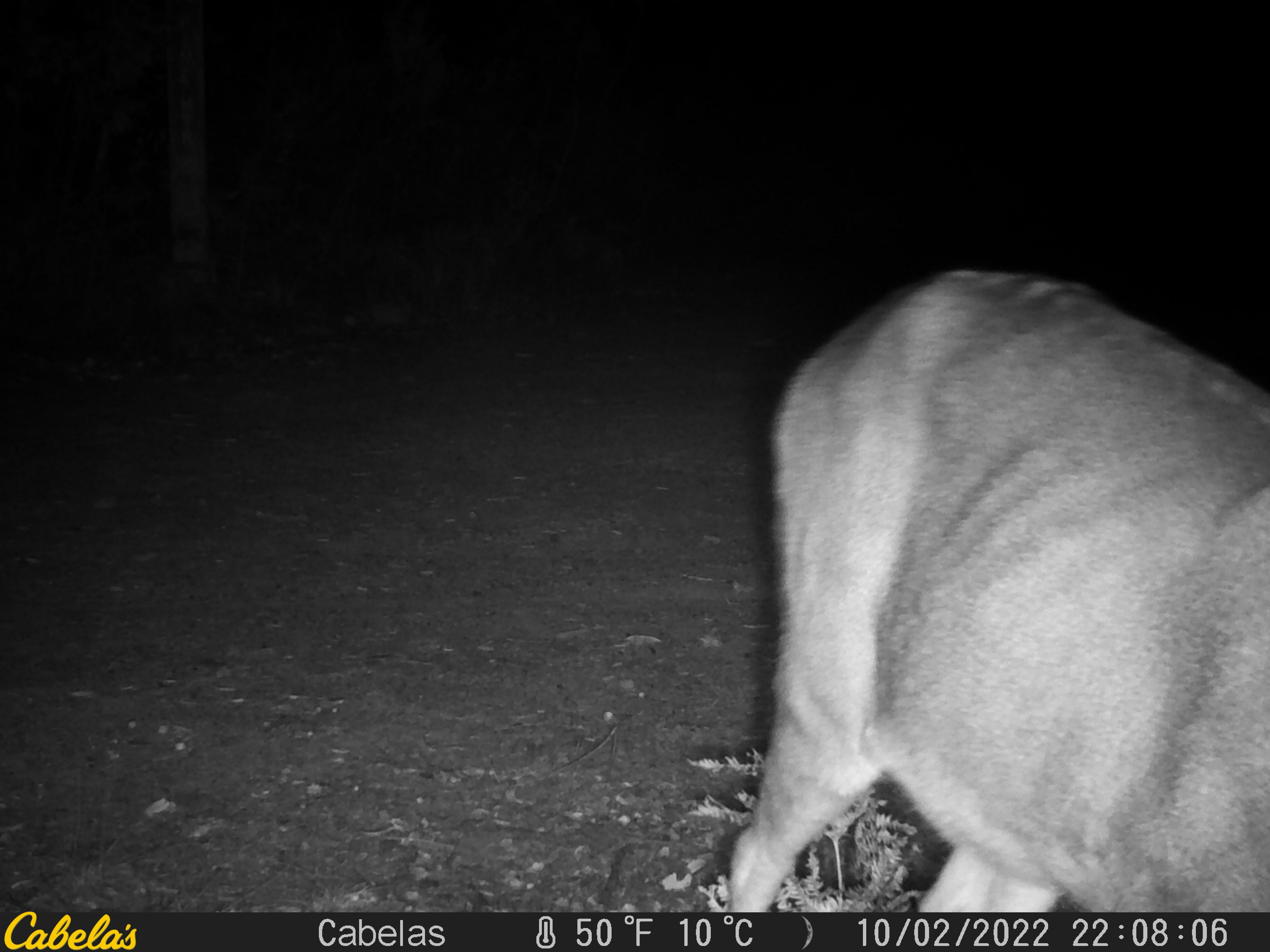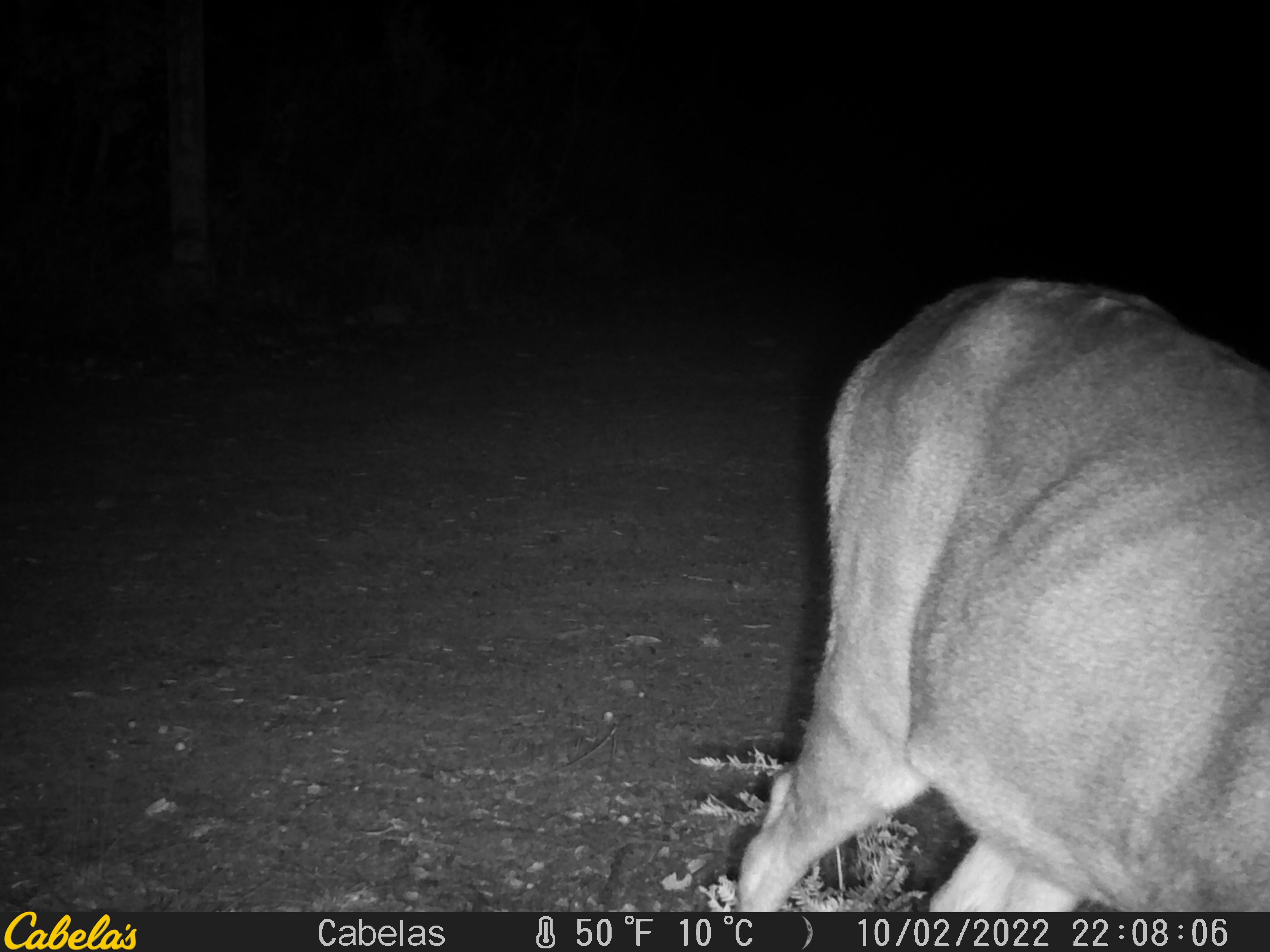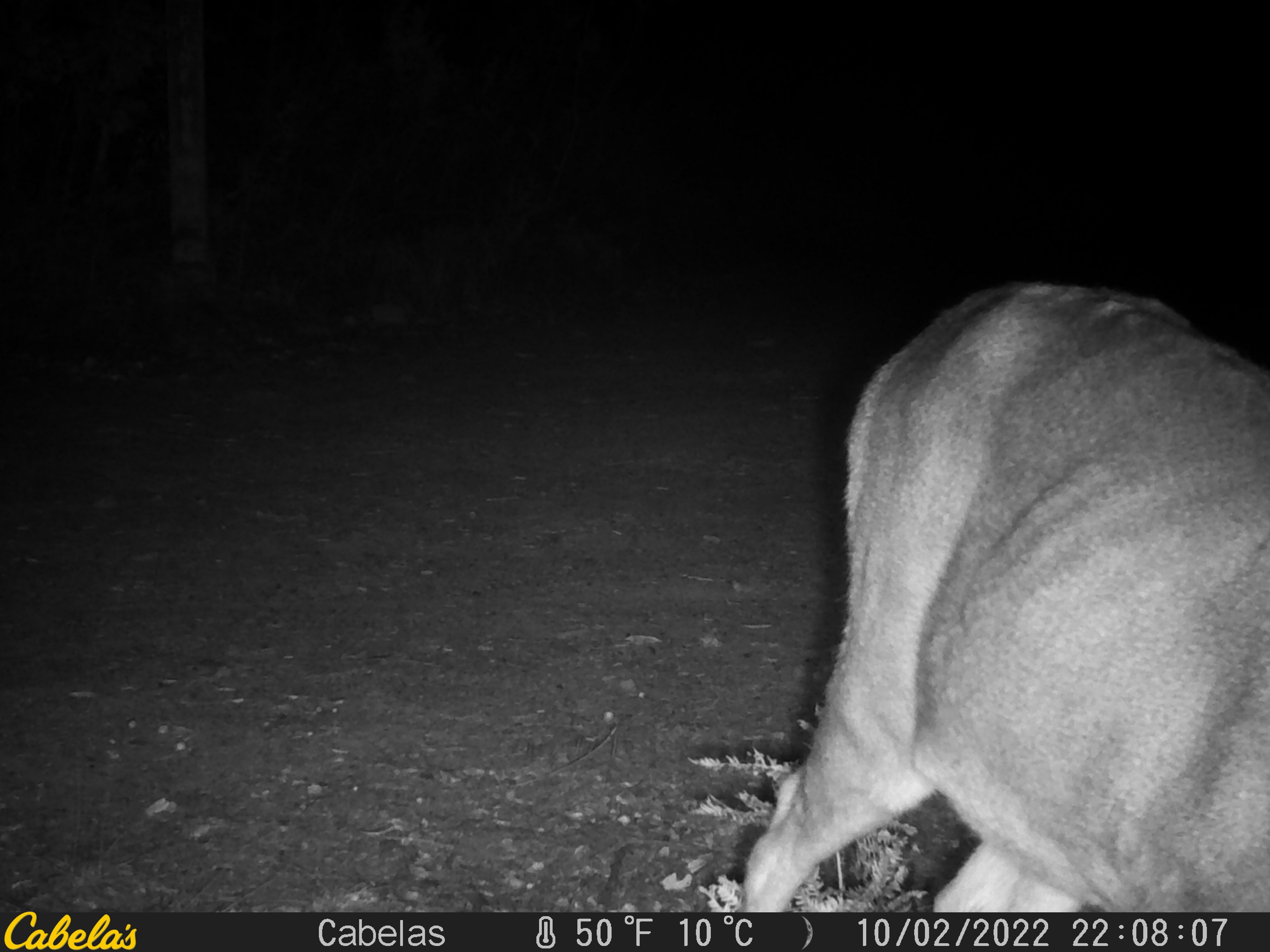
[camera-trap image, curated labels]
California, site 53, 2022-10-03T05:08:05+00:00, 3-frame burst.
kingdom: Animalia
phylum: Chordata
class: Mammalia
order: Artiodactyla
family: Cervidae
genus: Odocoileus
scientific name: Odocoileus hemionus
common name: mule deer